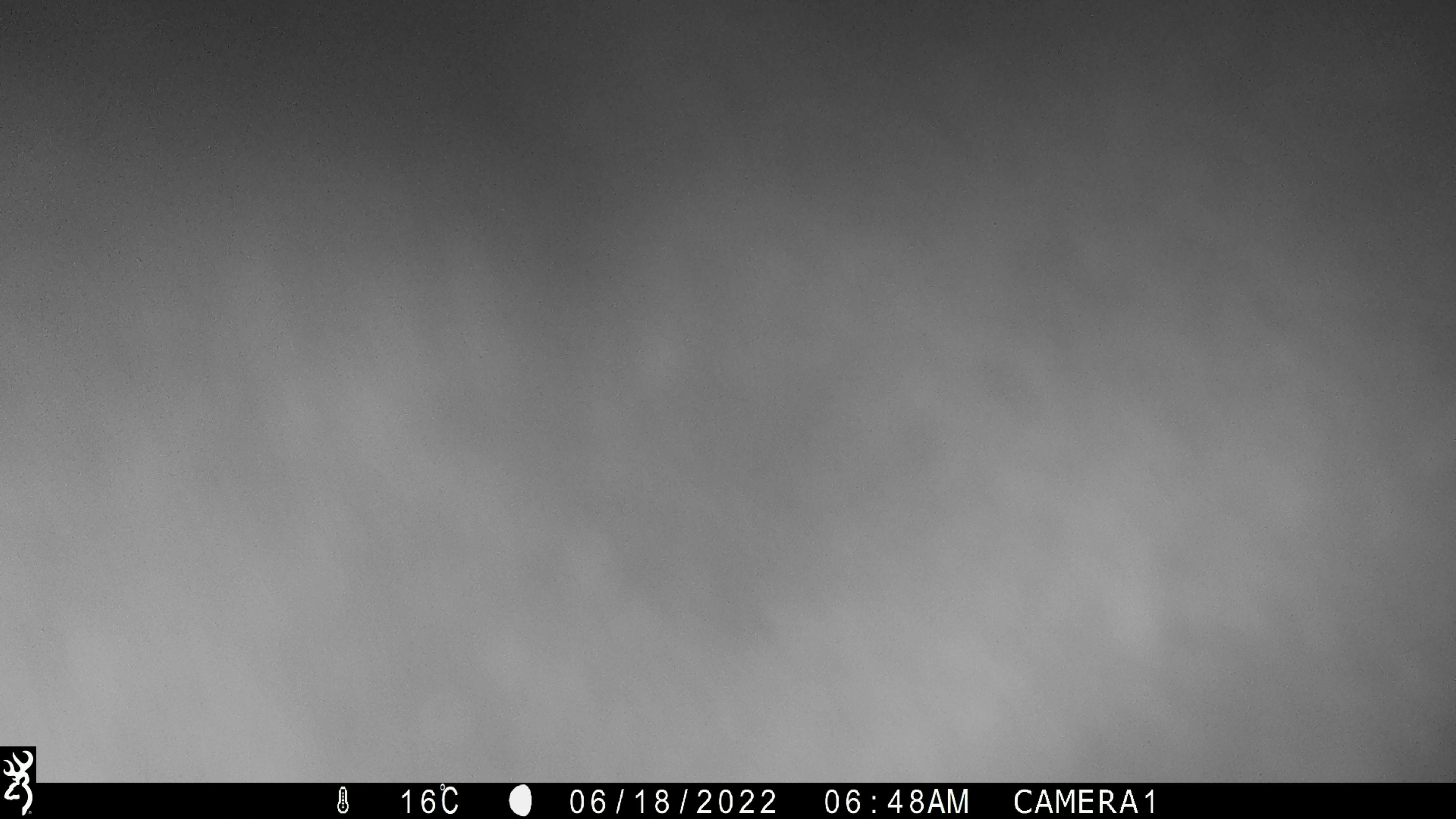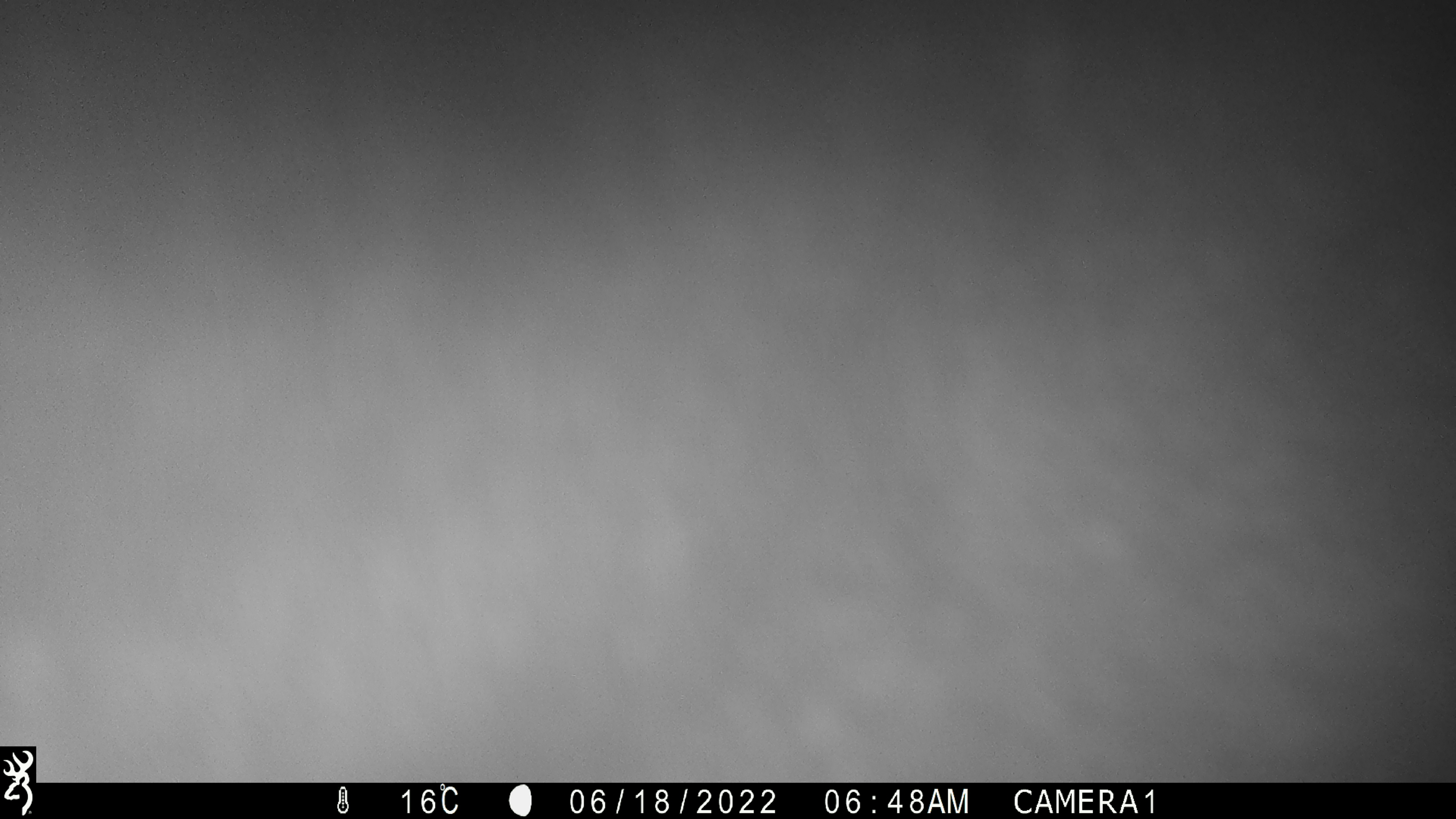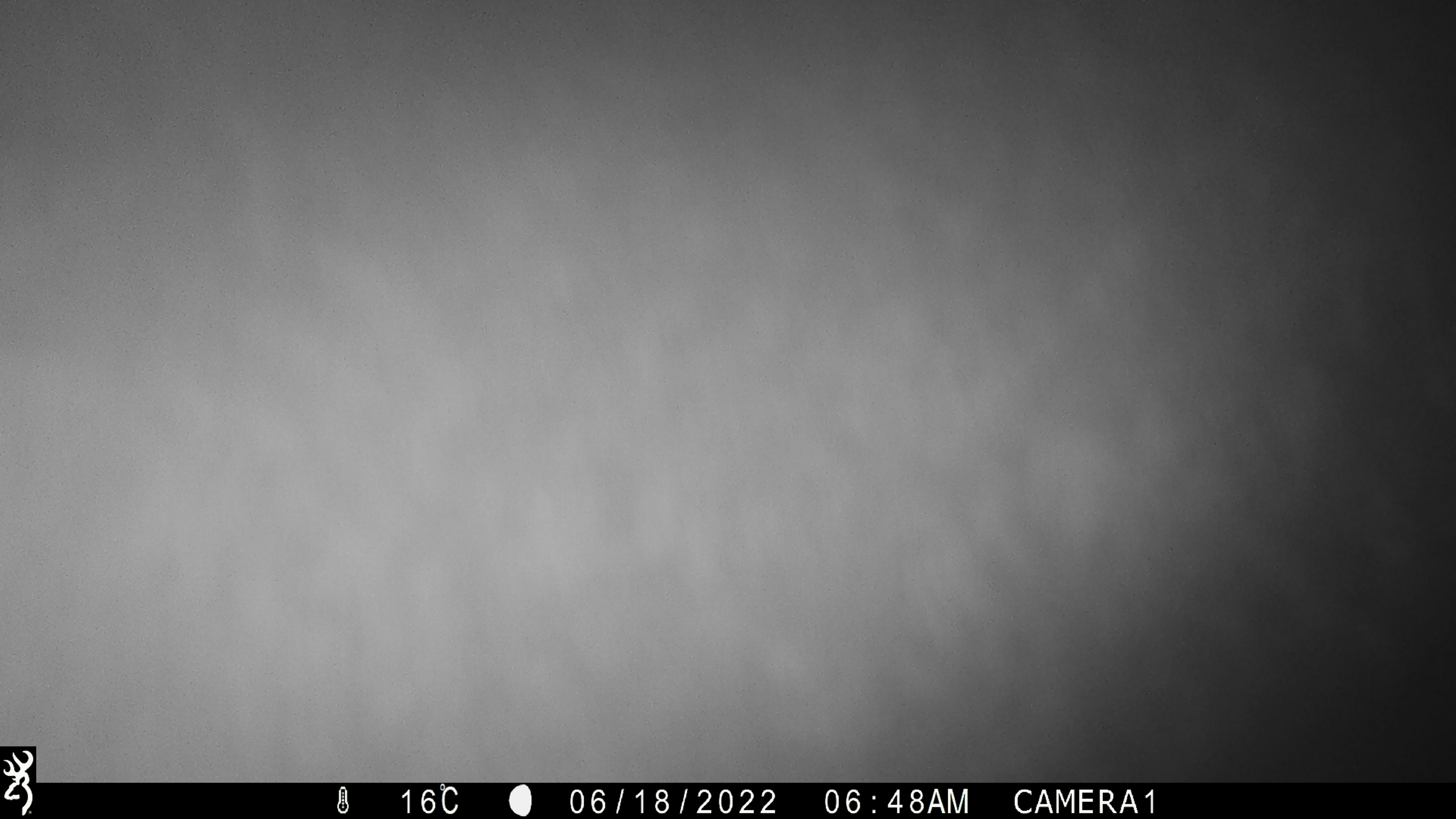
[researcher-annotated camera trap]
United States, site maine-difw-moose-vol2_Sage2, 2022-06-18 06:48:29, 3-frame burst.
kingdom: Animalia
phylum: Chordata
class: Mammalia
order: Artiodactyla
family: Cervidae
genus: Alces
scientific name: Alces alces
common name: moose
Moose (Alces alces).